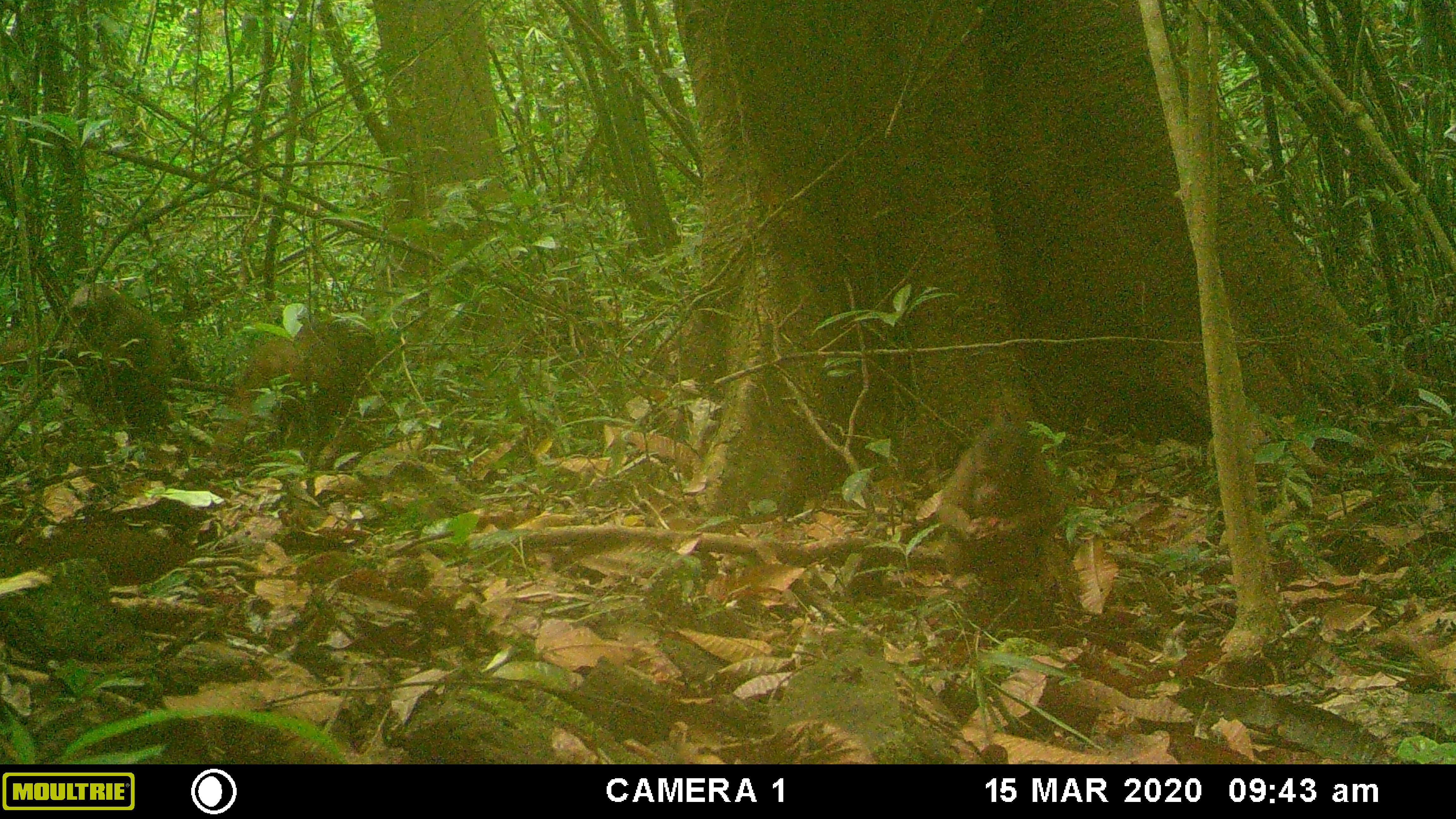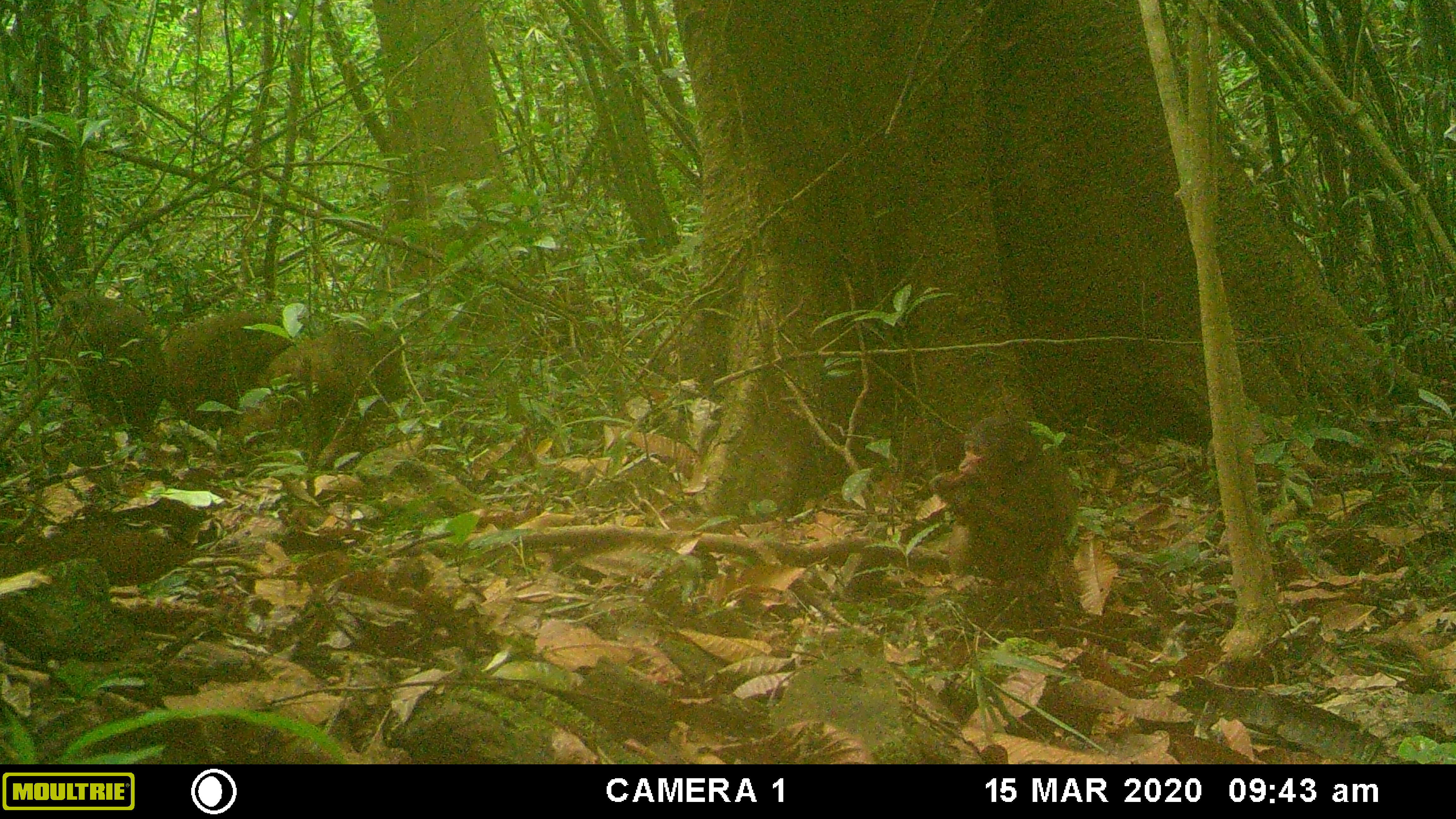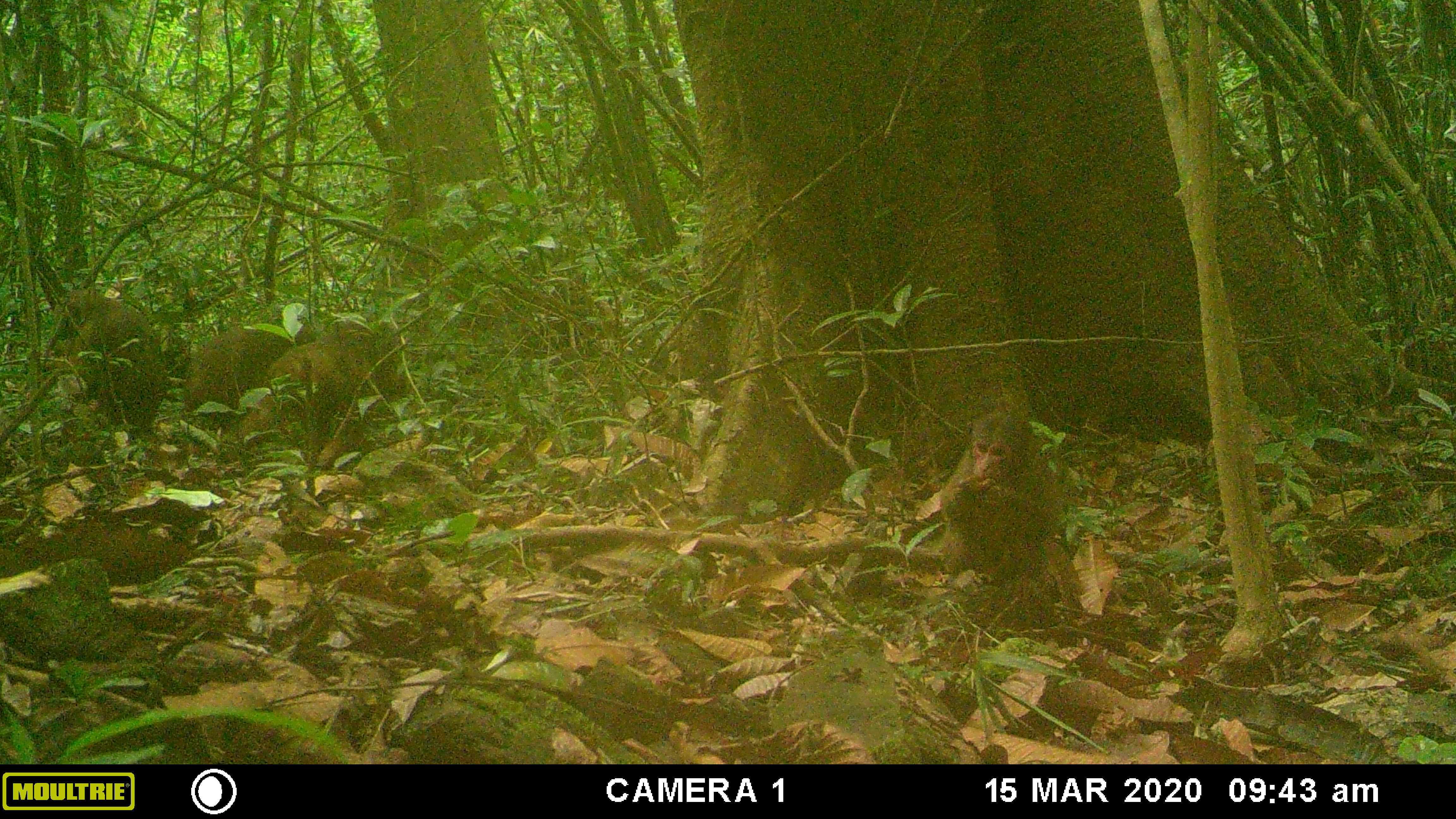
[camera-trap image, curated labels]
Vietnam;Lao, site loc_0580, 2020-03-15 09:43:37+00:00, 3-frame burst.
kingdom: Animalia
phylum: Chordata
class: Mammalia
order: Primates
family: Cercopithecidae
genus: Macaca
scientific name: Macaca arctoides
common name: stump-tailed macaque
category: stump tailed macaque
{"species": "stump tailed macaque (stump-tailed macaque) (Macaca arctoides)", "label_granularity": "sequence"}